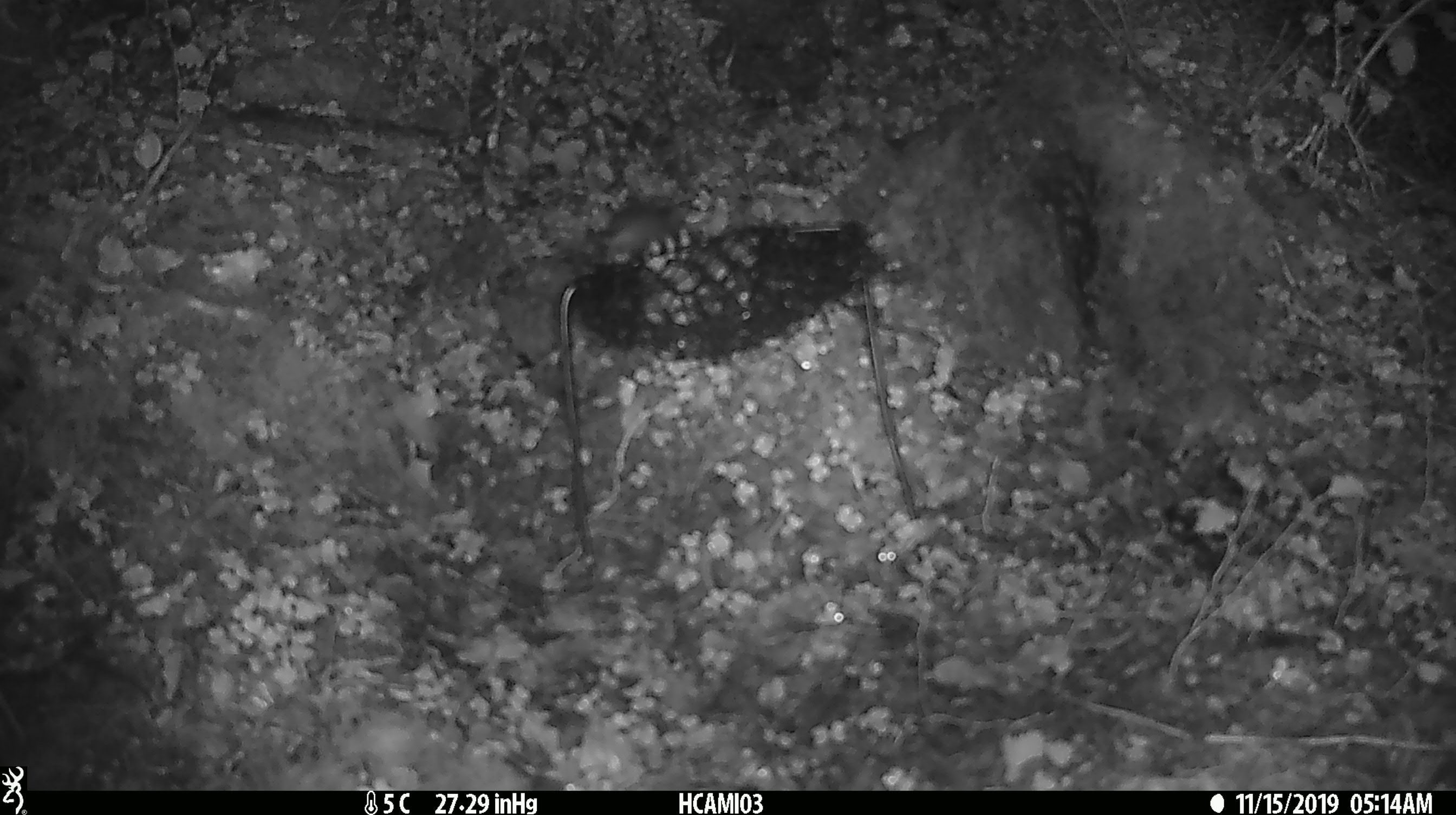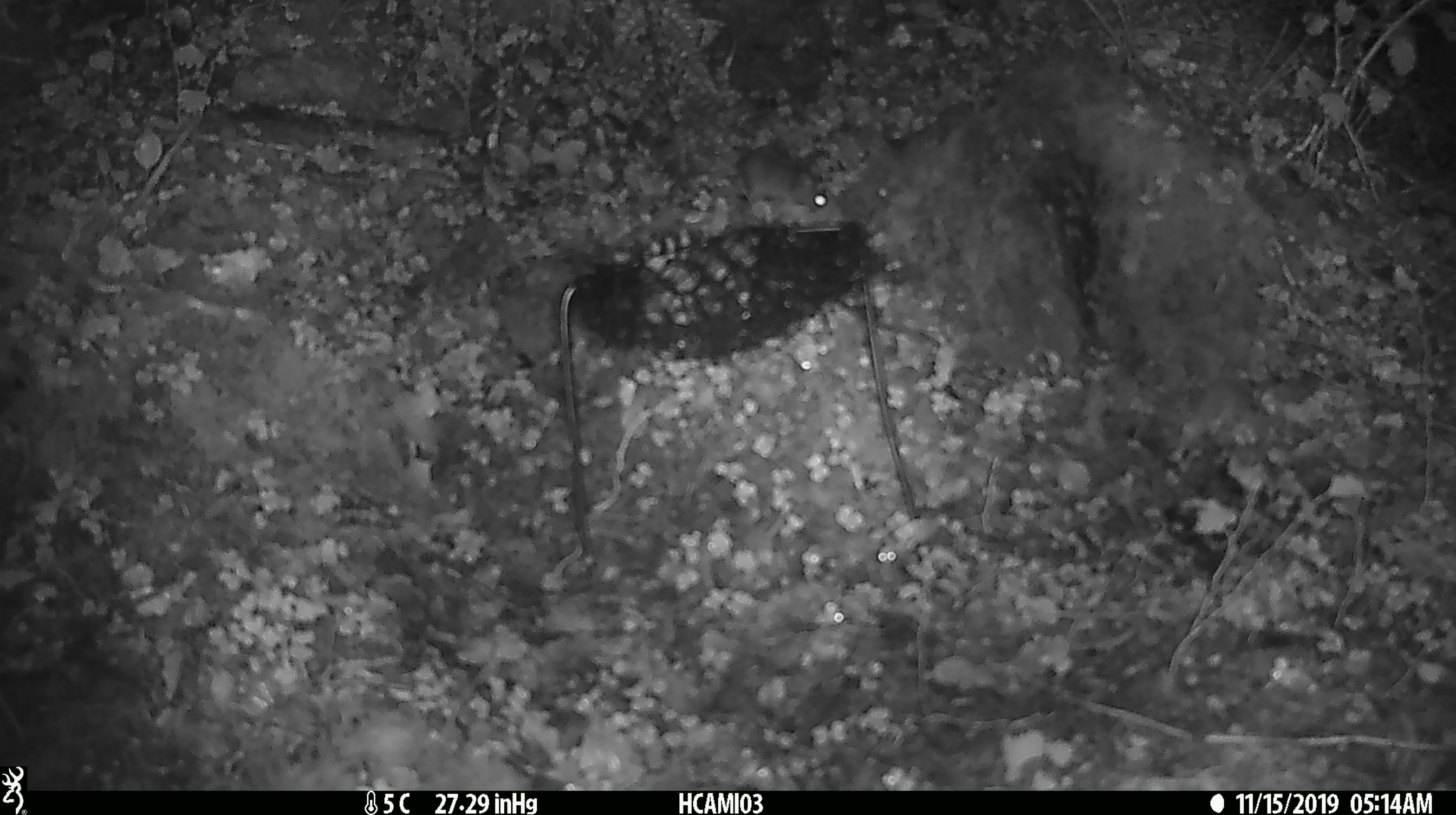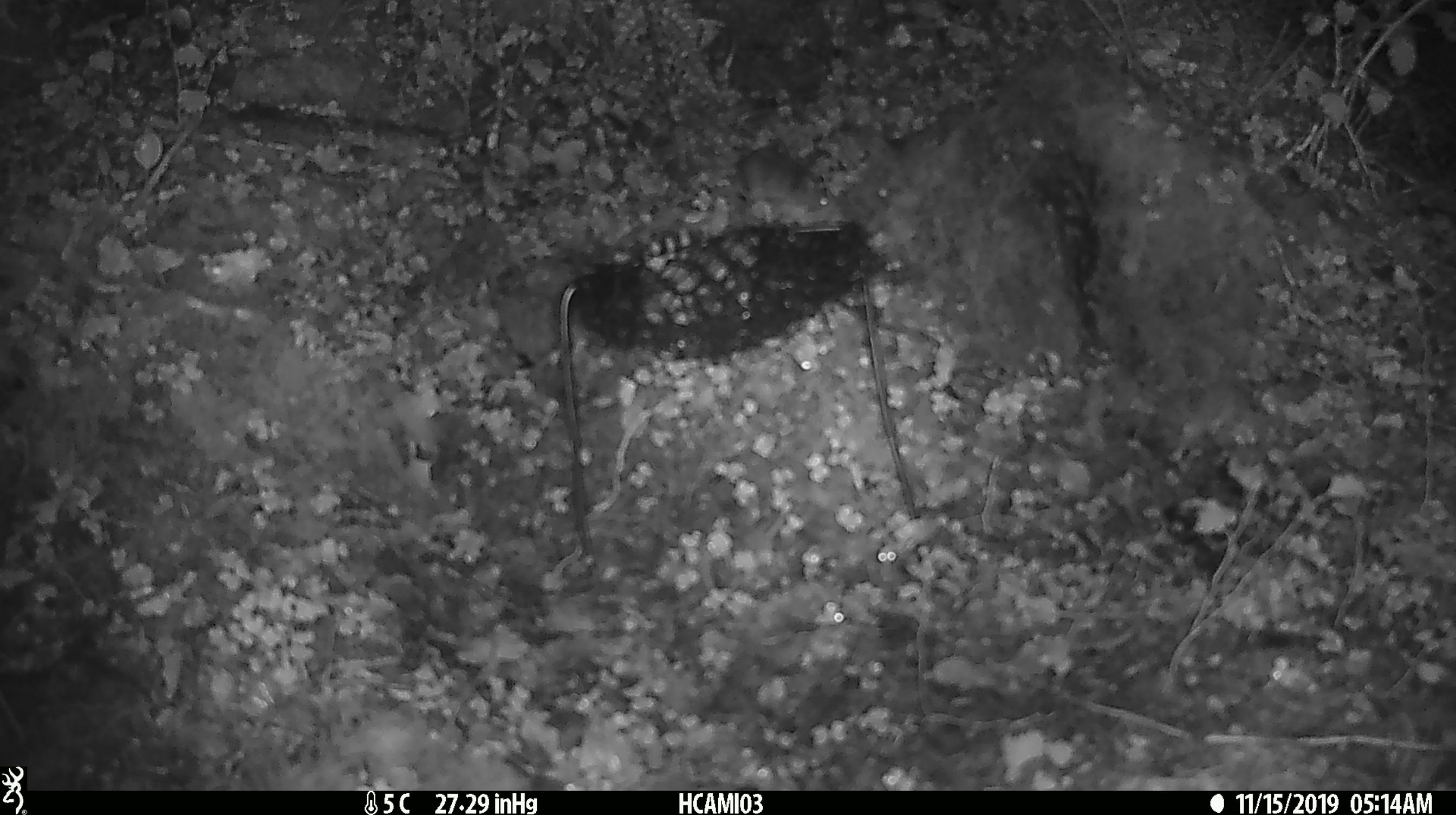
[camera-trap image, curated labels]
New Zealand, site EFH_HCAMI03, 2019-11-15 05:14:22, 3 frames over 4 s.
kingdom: Animalia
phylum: Chordata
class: Mammalia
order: Rodentia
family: Muridae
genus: Mus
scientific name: Mus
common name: mouse